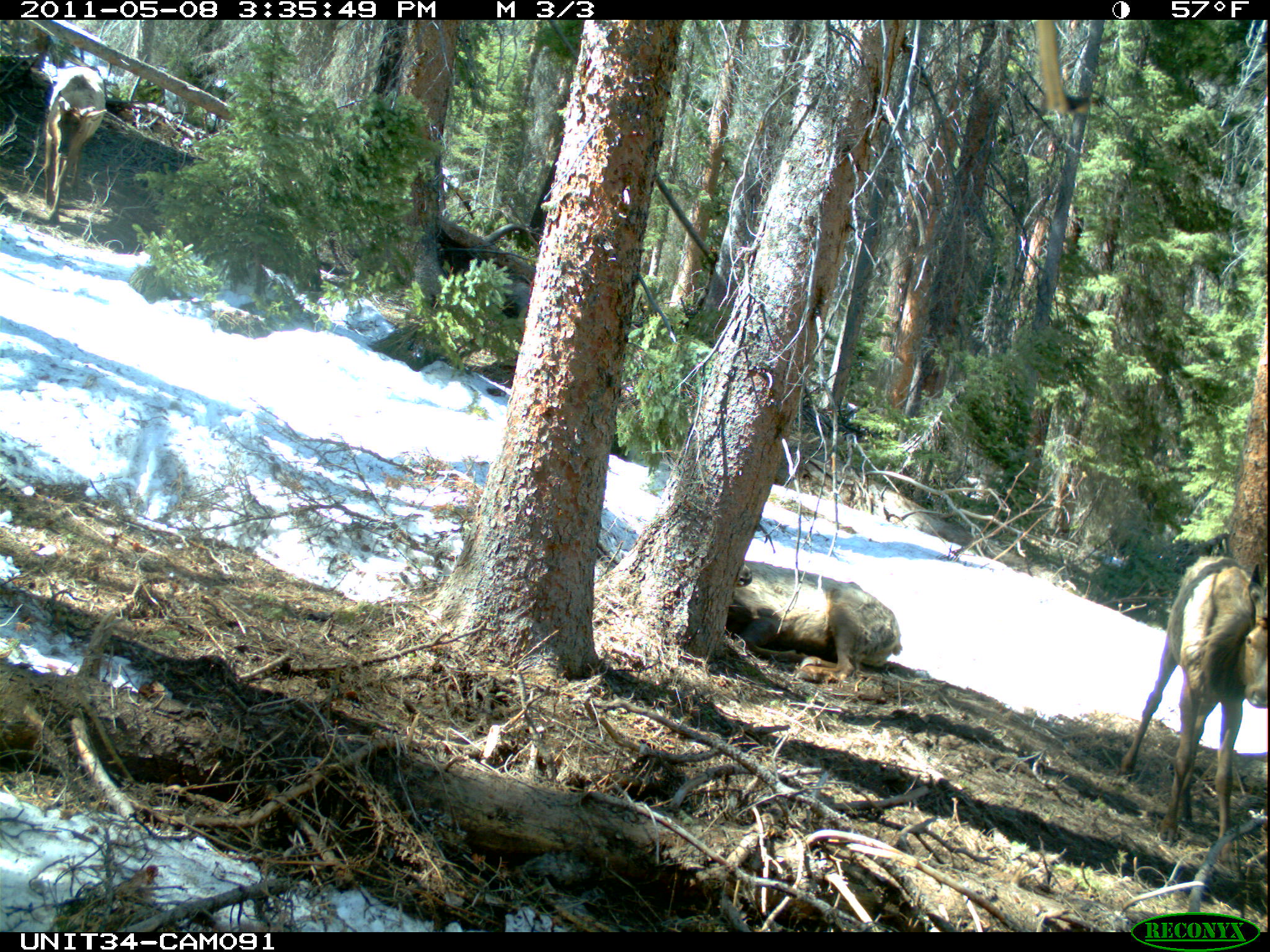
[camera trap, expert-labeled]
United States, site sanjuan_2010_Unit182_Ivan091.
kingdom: Animalia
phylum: Chordata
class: Mammalia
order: Artiodactyla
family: Cervidae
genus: Cervus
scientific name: Cervus elaphus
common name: red deer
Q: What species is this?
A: Cervus elaphus (red deer).